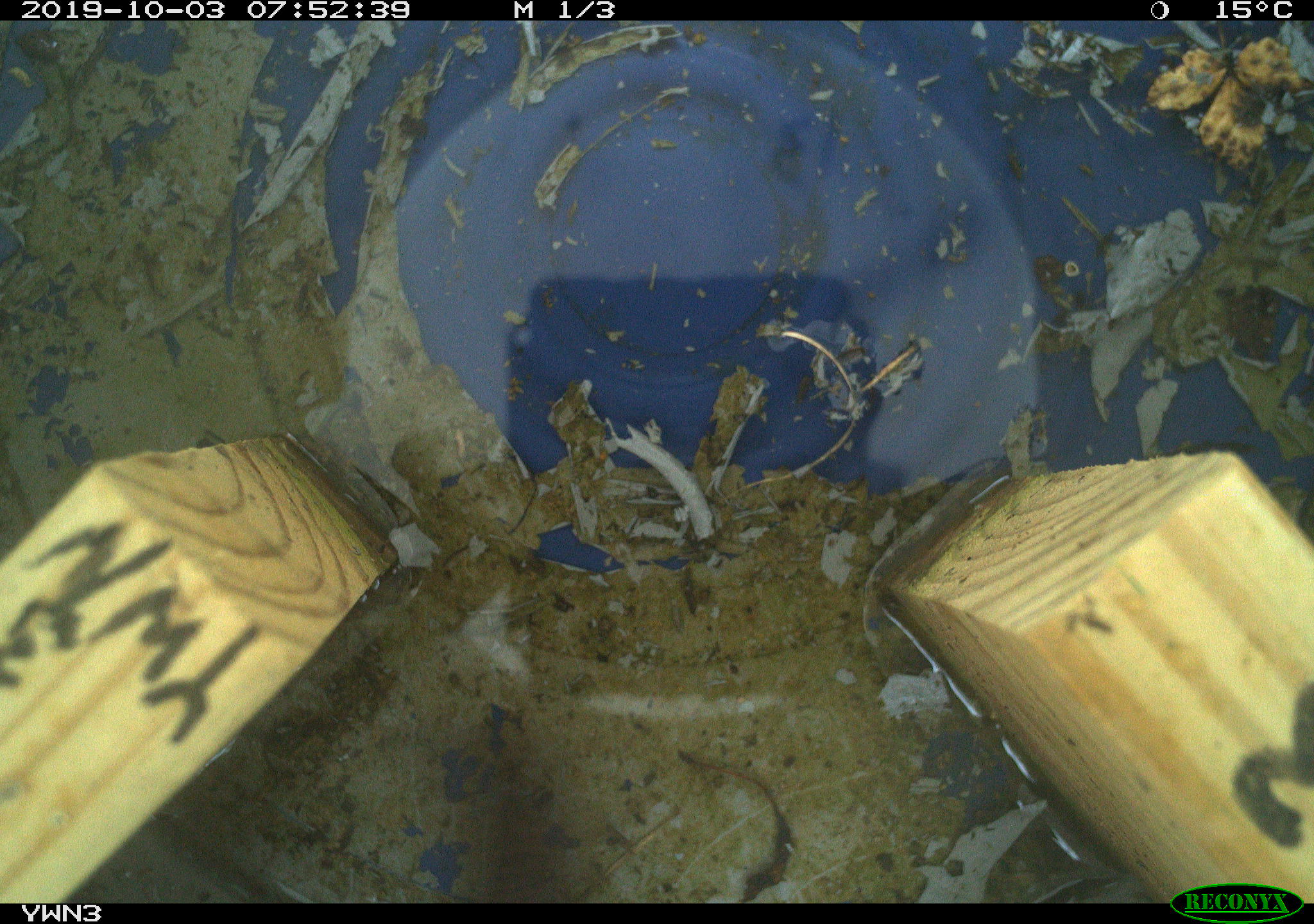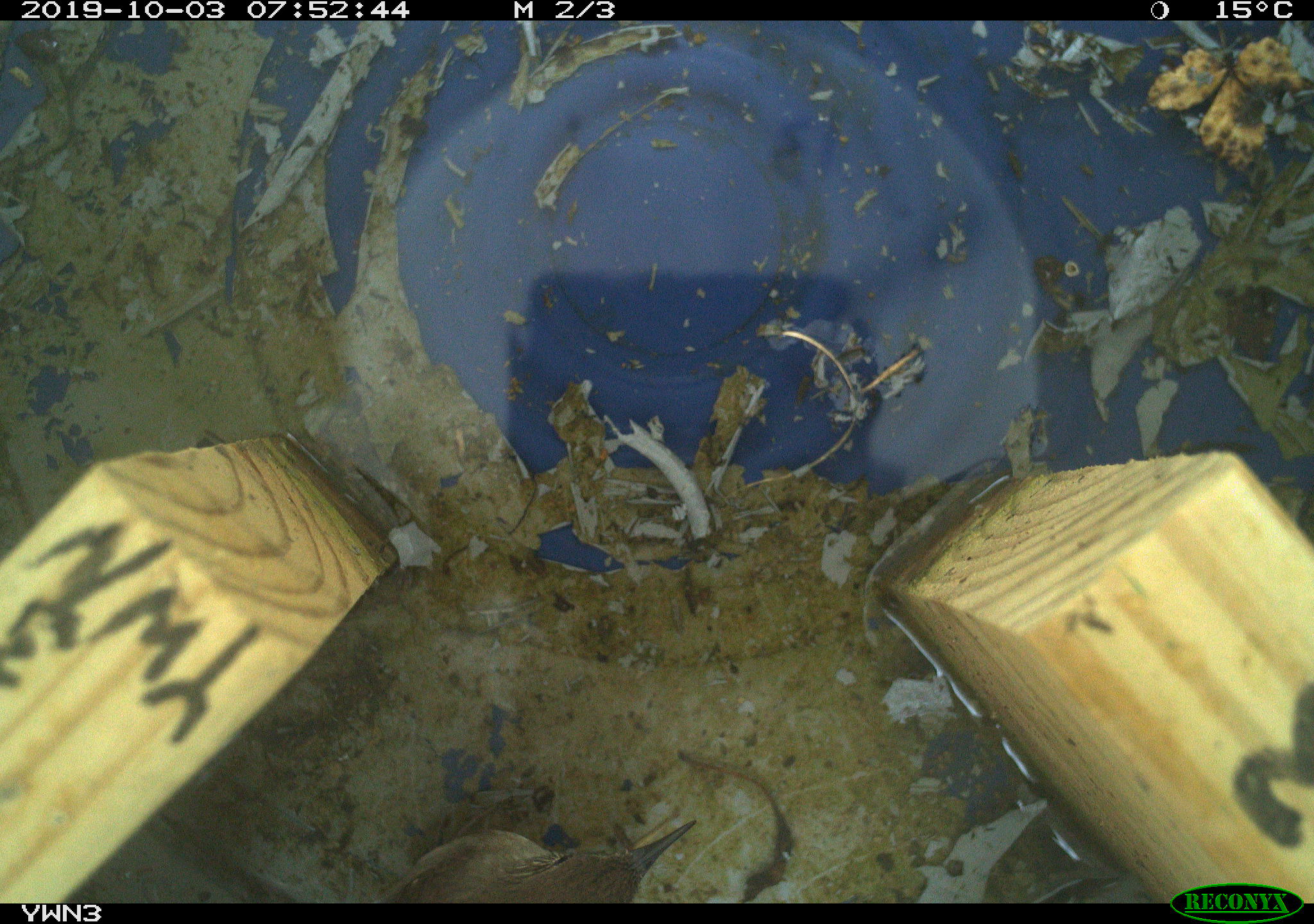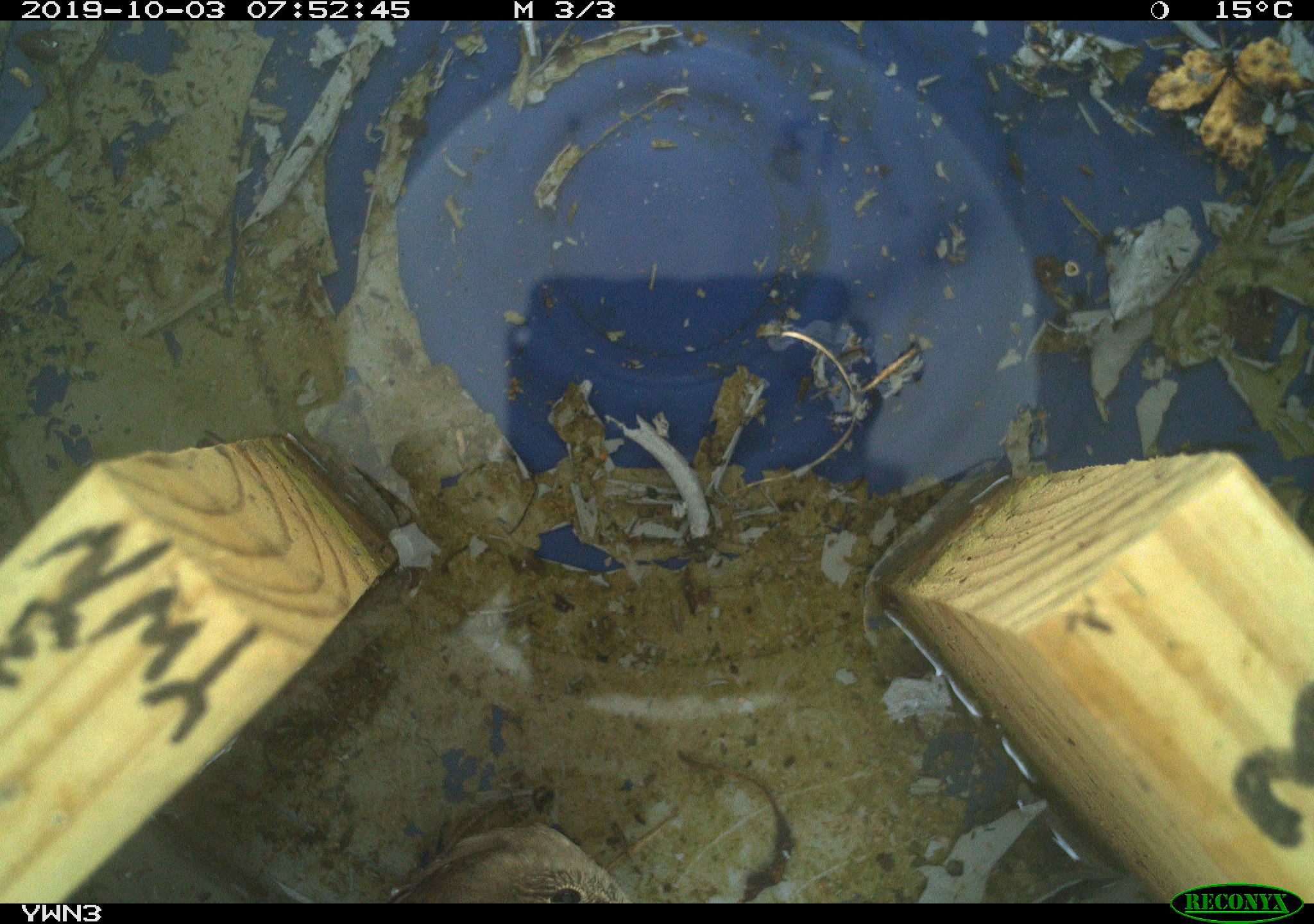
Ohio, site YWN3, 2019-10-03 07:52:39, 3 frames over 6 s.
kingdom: Animalia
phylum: Chordata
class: Aves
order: Passeriformes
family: Troglodytidae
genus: Troglodytes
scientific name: Troglodytes aedon aedon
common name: northern house wren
Northern house wren (Troglodytes aedon aedon).